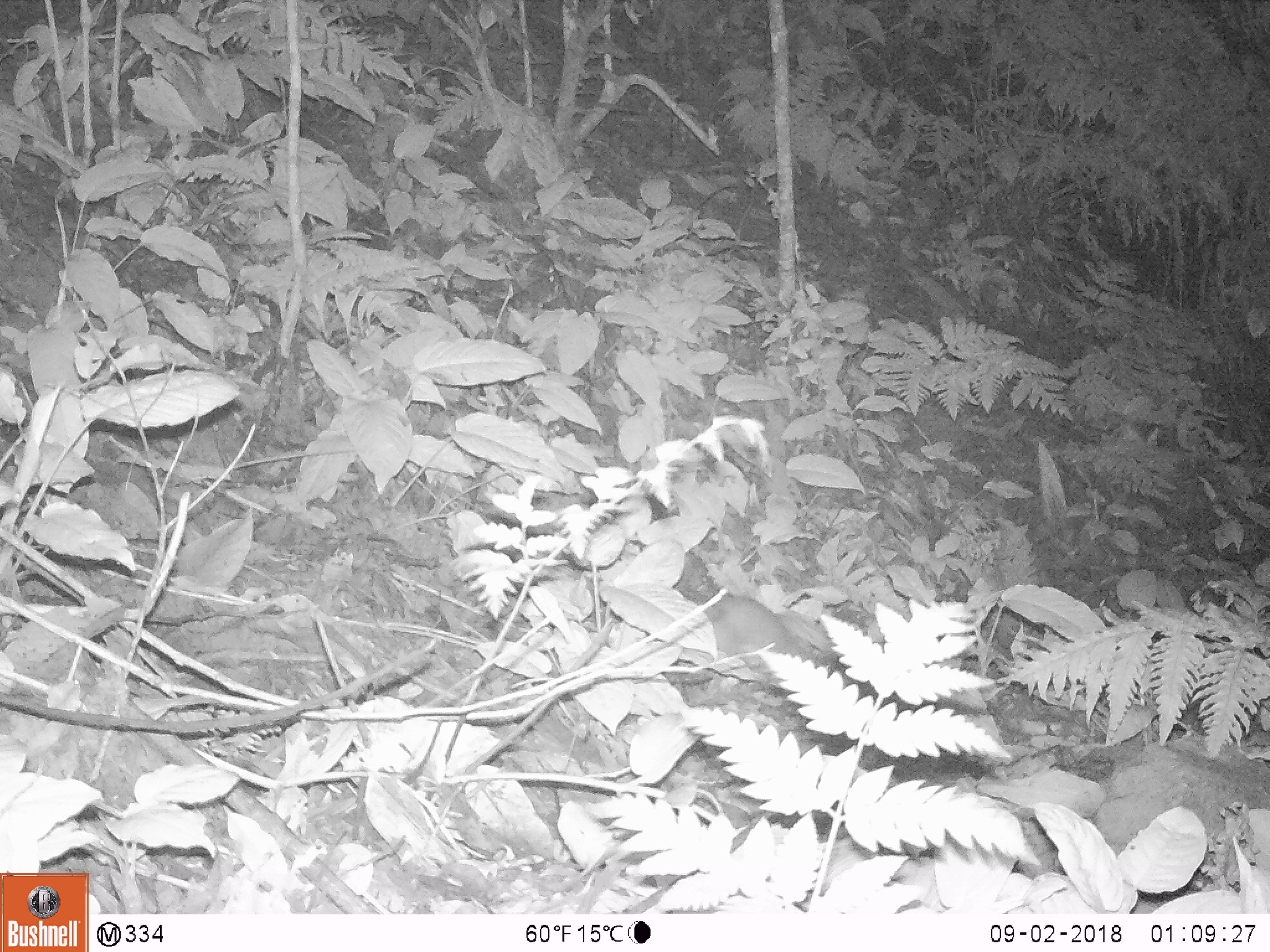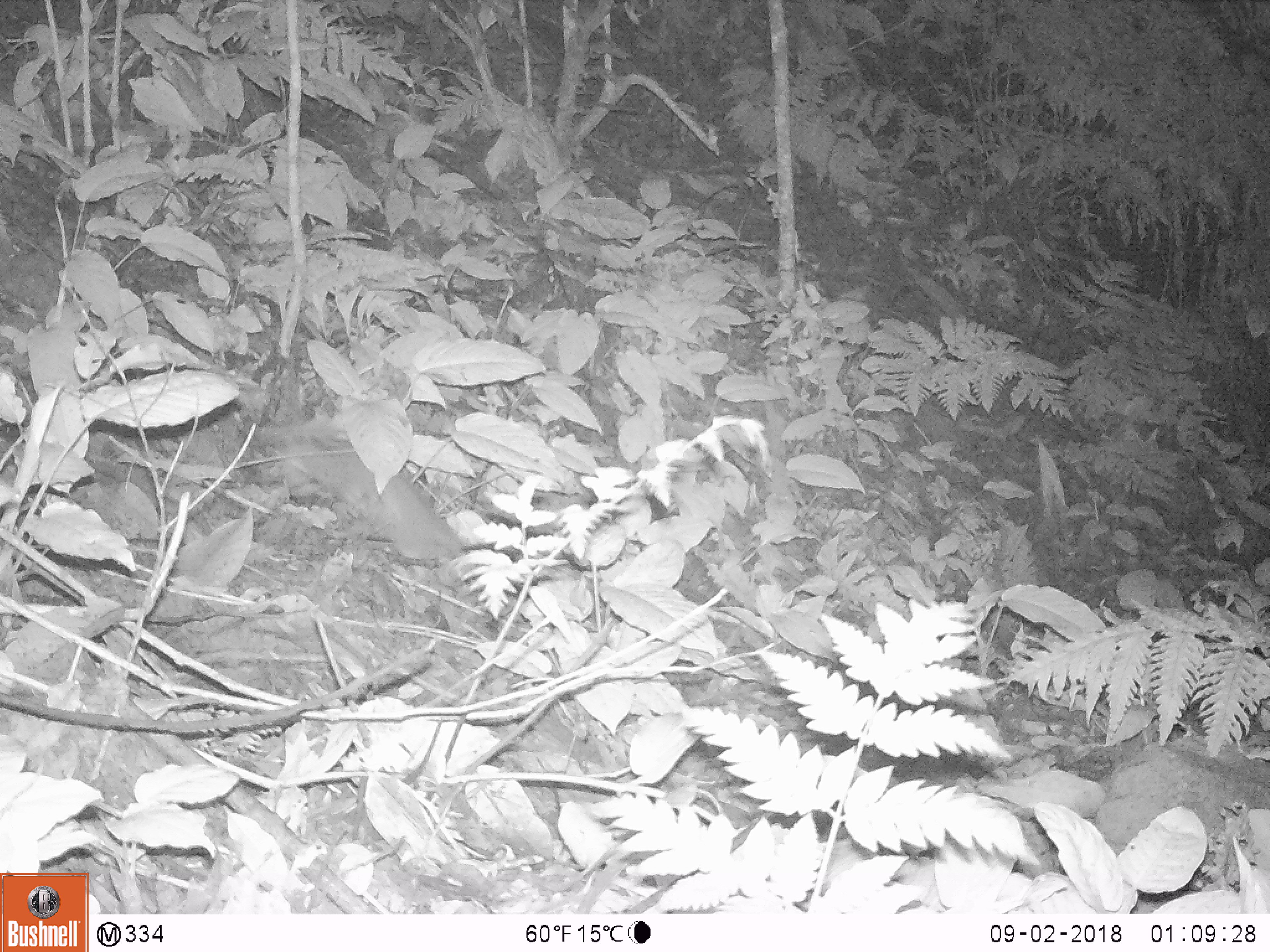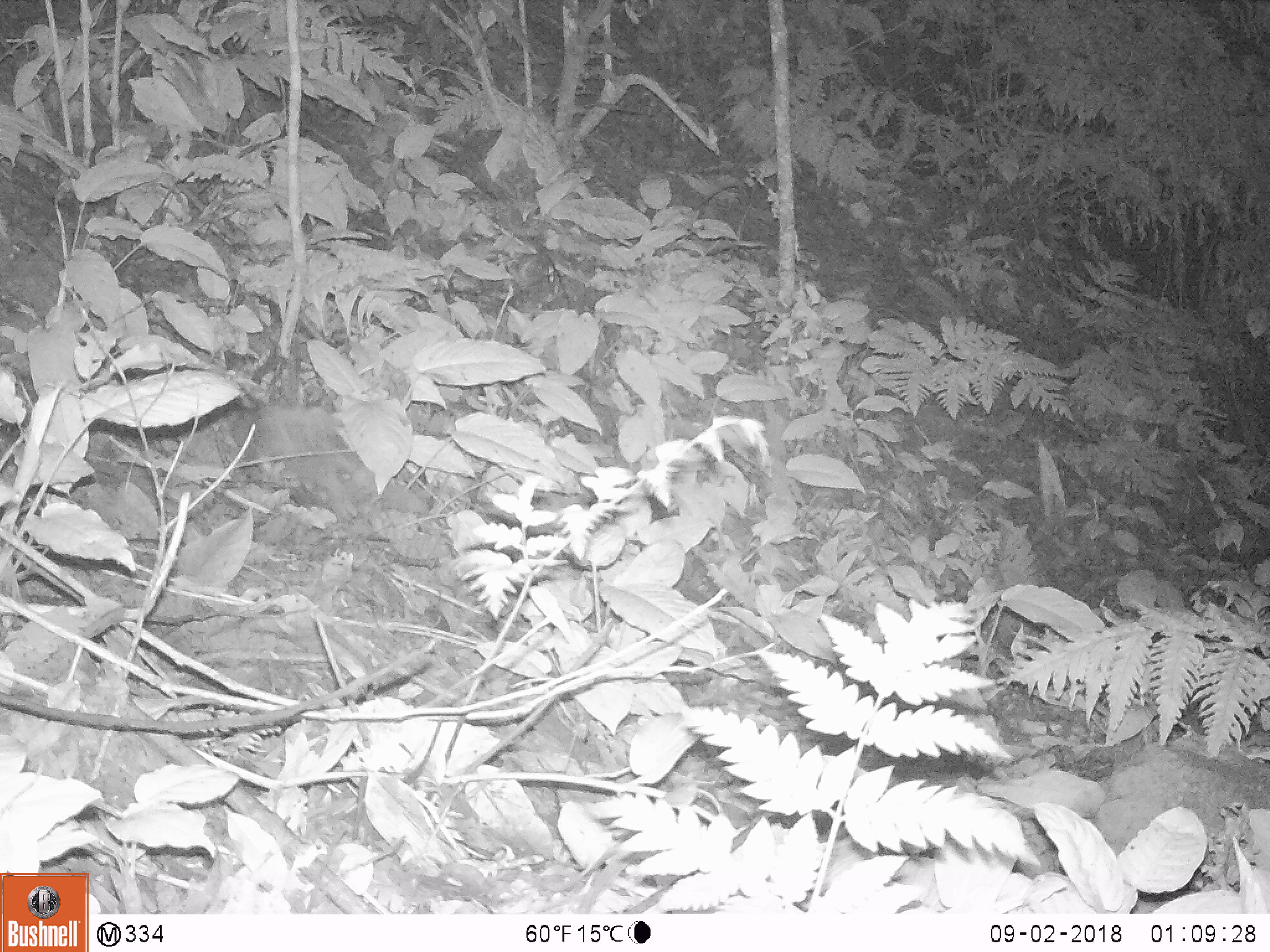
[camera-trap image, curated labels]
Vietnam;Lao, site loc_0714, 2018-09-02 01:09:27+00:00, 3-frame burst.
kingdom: Animalia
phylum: Chordata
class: Mammalia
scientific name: Mammalia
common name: mammal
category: unidentified small mammal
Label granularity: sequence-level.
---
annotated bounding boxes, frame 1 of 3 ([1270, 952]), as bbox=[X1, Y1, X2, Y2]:
unidentified small mammal: bbox=[678, 587, 808, 681]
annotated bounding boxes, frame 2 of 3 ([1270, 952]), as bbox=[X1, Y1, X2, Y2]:
unidentified small mammal: bbox=[272, 418, 463, 561]